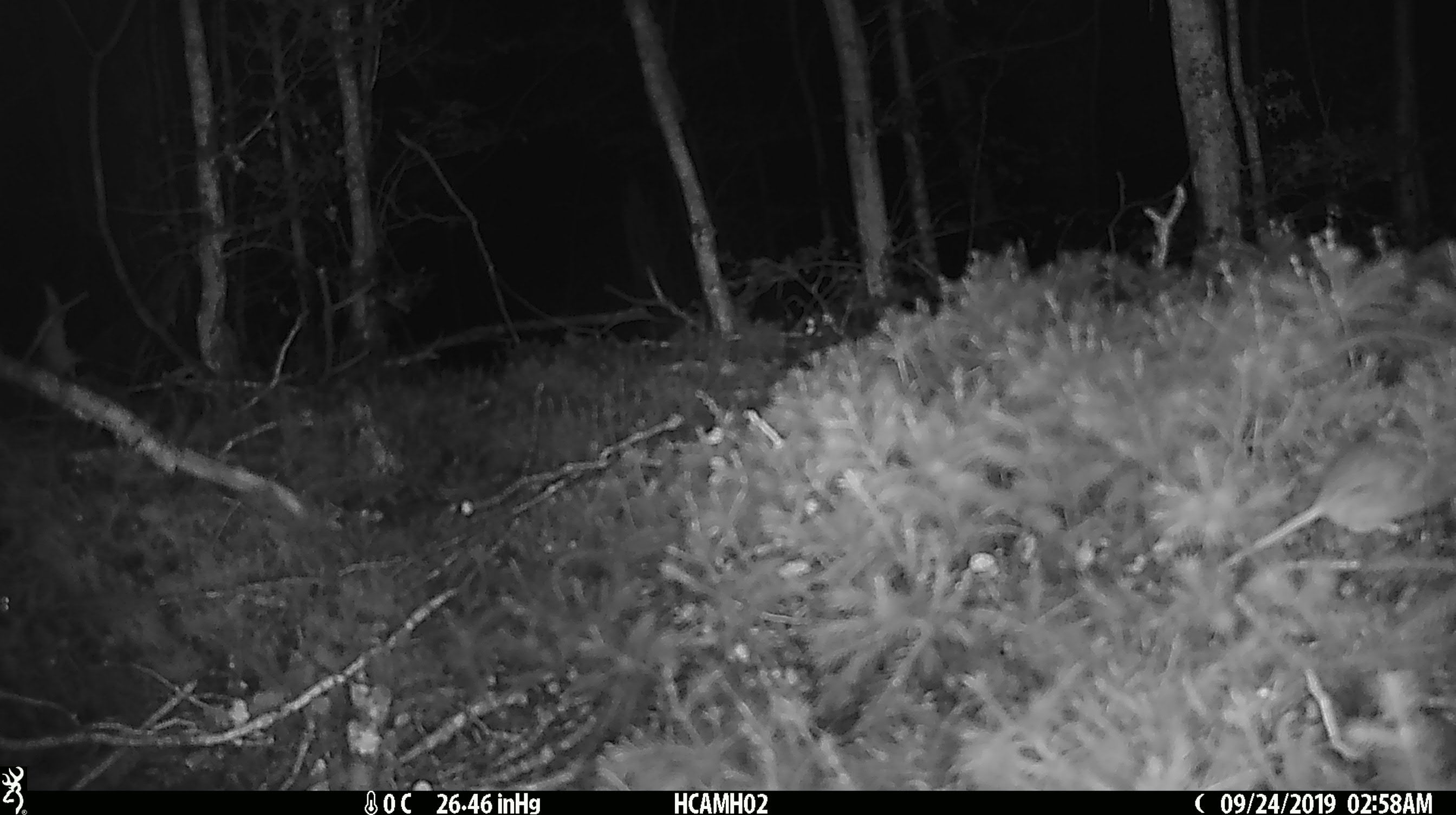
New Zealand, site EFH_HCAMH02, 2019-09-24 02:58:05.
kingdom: Animalia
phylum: Chordata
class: Mammalia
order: Rodentia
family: Muridae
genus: Mus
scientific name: Mus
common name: mouse